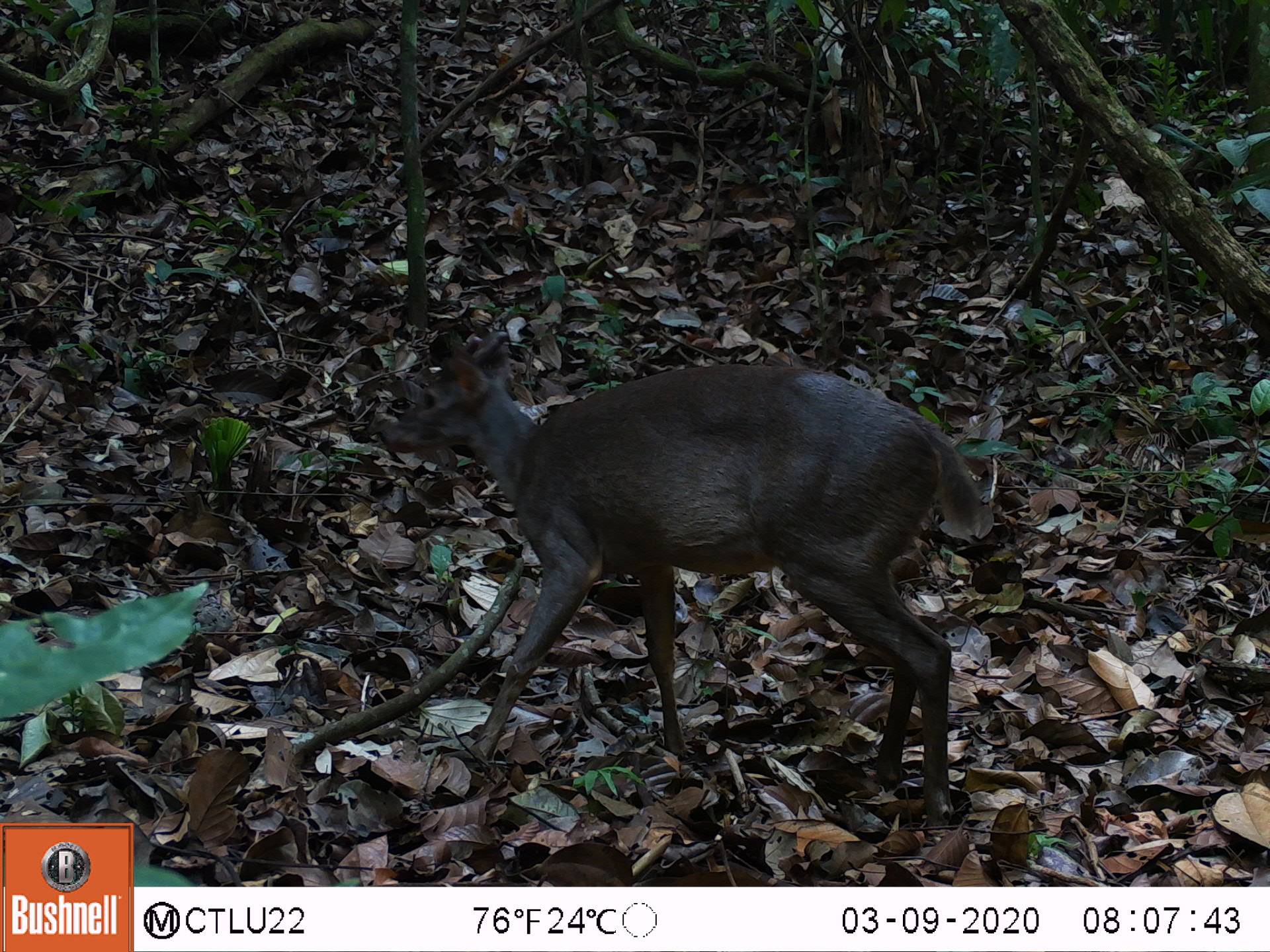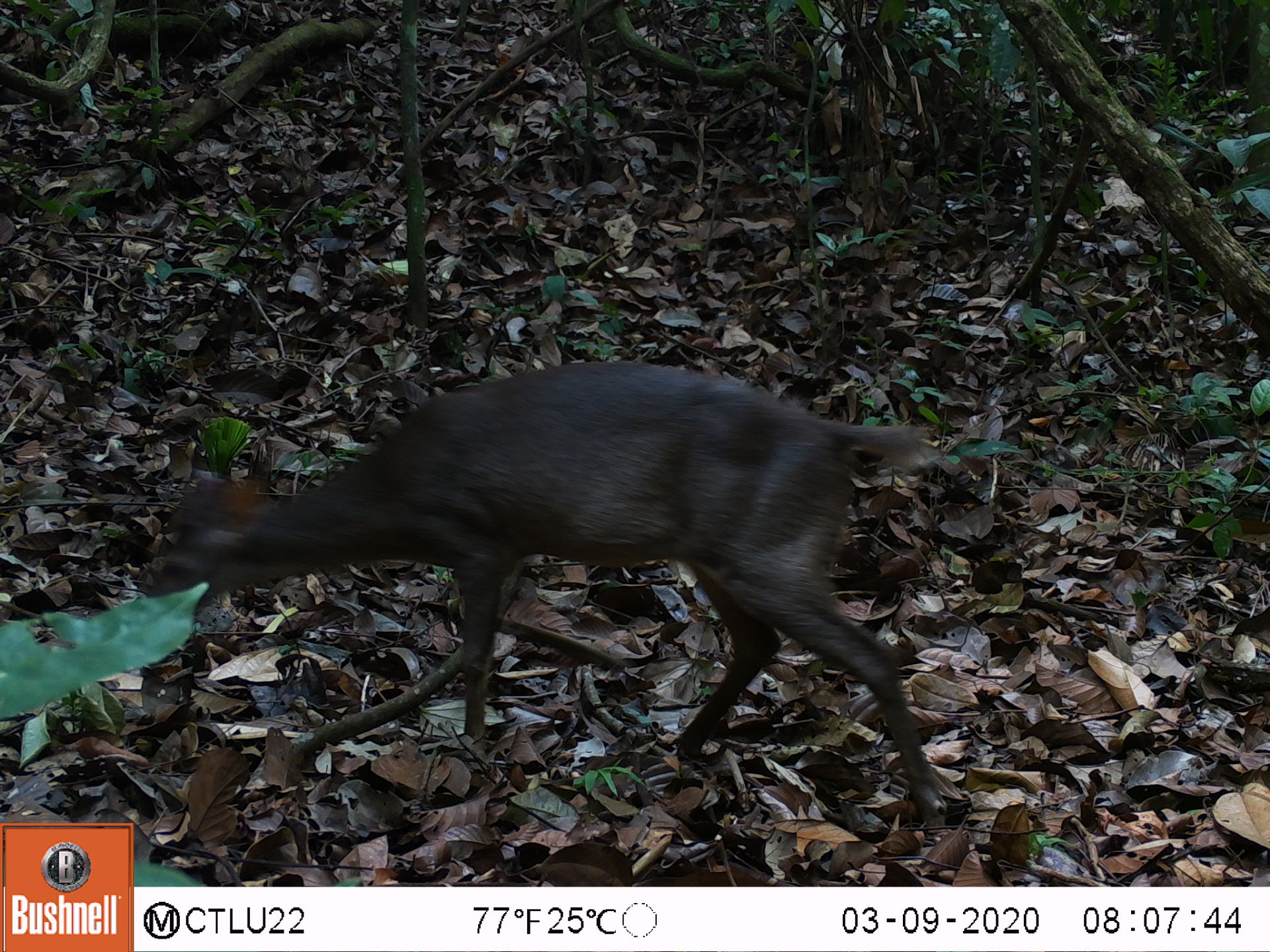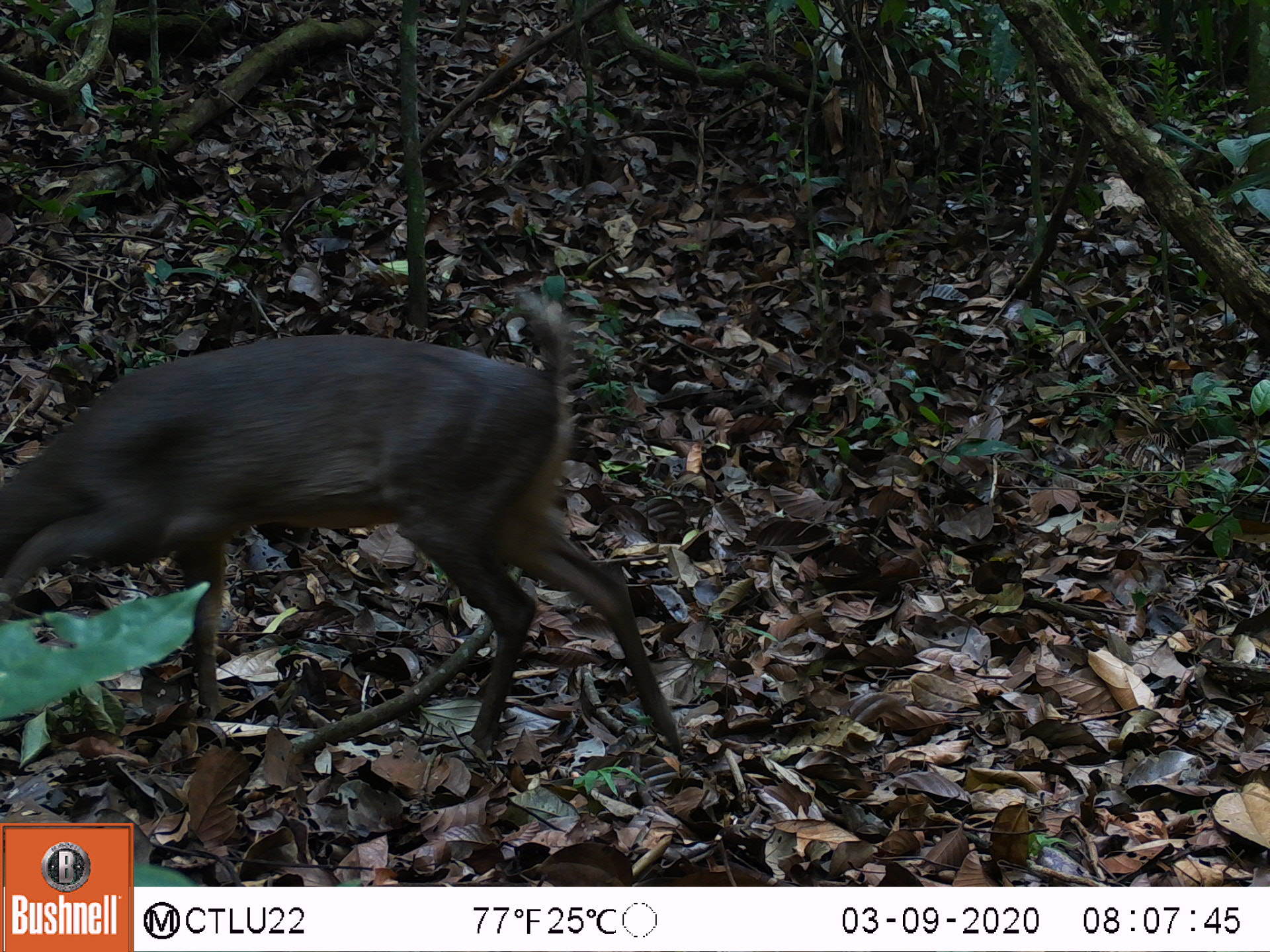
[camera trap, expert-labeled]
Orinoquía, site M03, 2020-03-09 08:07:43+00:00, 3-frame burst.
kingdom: Animalia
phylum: Chordata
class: Mammalia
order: Artiodactyla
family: Cervidae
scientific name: Cervidae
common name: deer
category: unknown cervid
Unknown cervid (deer) (Cervidae).